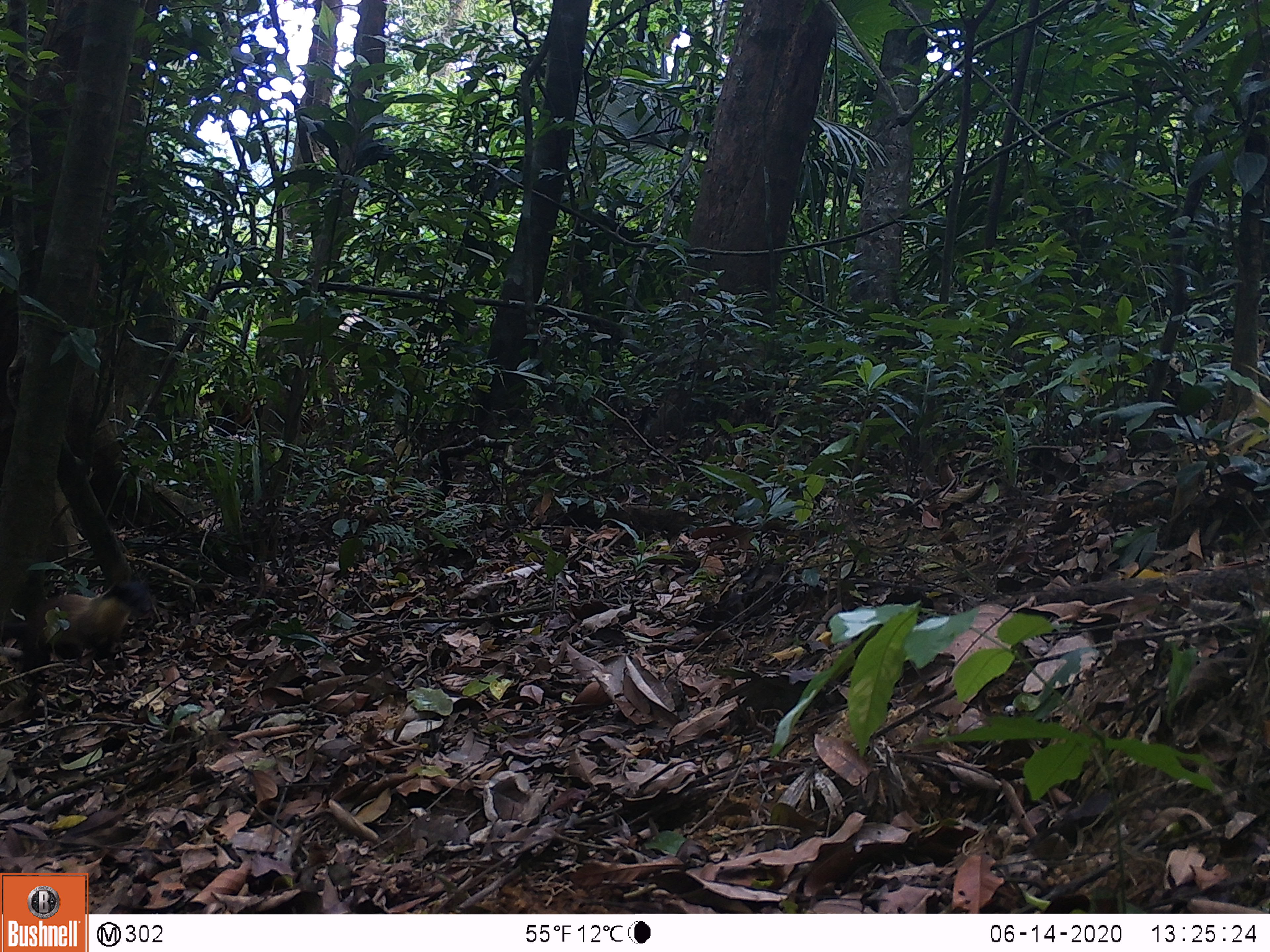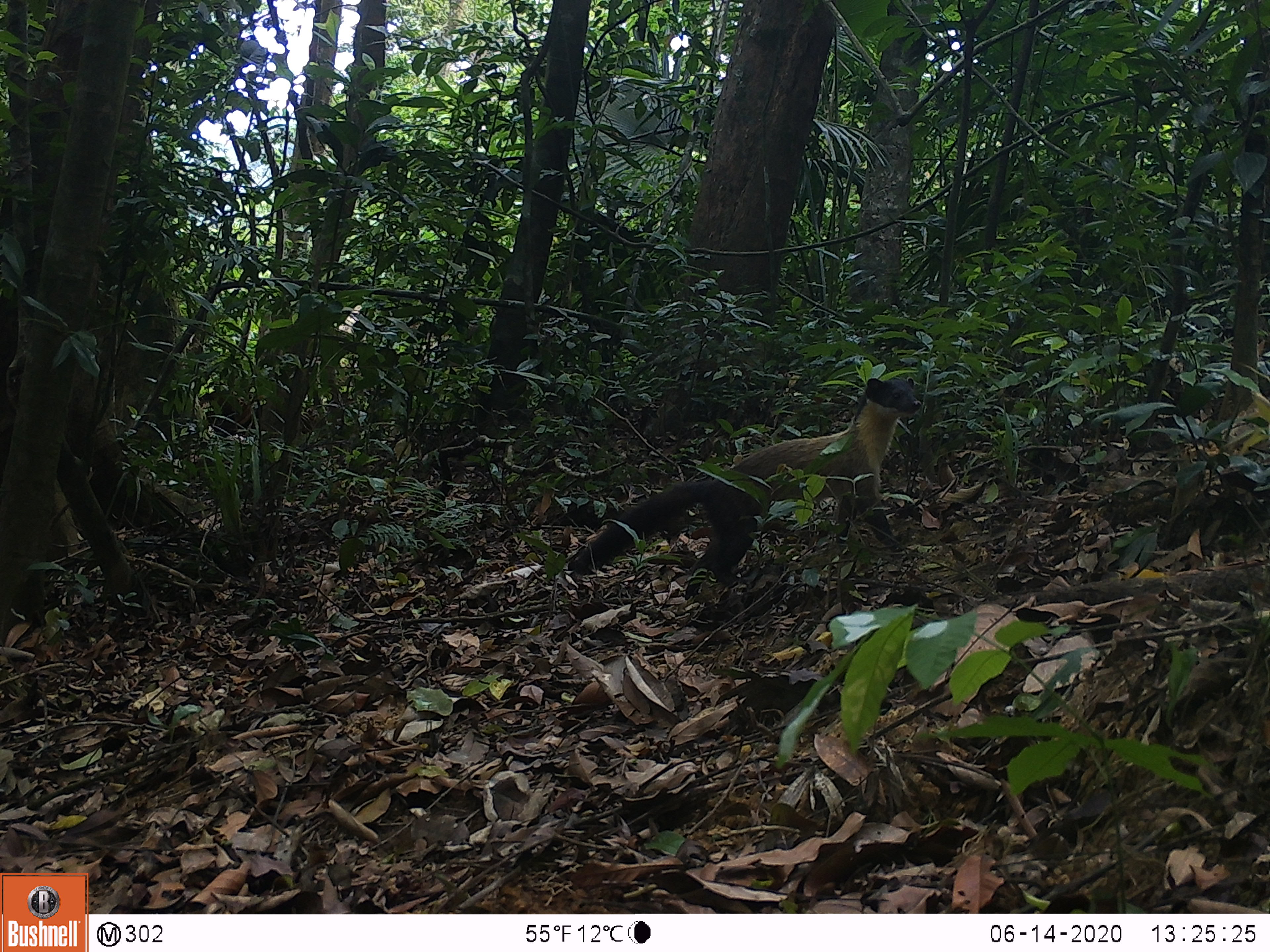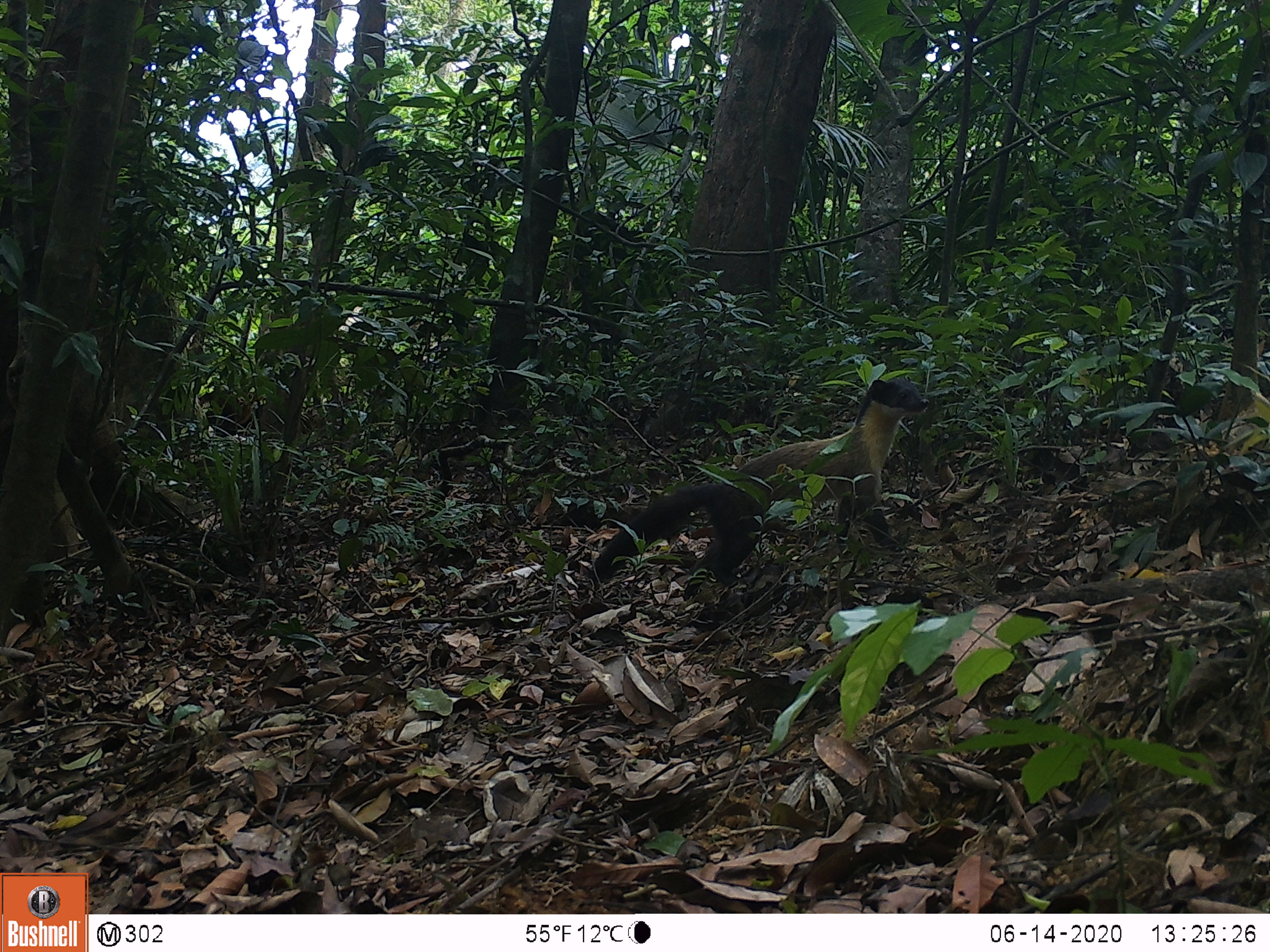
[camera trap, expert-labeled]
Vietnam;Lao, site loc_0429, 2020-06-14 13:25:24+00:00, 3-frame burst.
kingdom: Animalia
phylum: Chordata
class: Mammalia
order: Carnivora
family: Mustelidae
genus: Martes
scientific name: Martes flavigula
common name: yellow-throated marten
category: yellow throated marten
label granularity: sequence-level